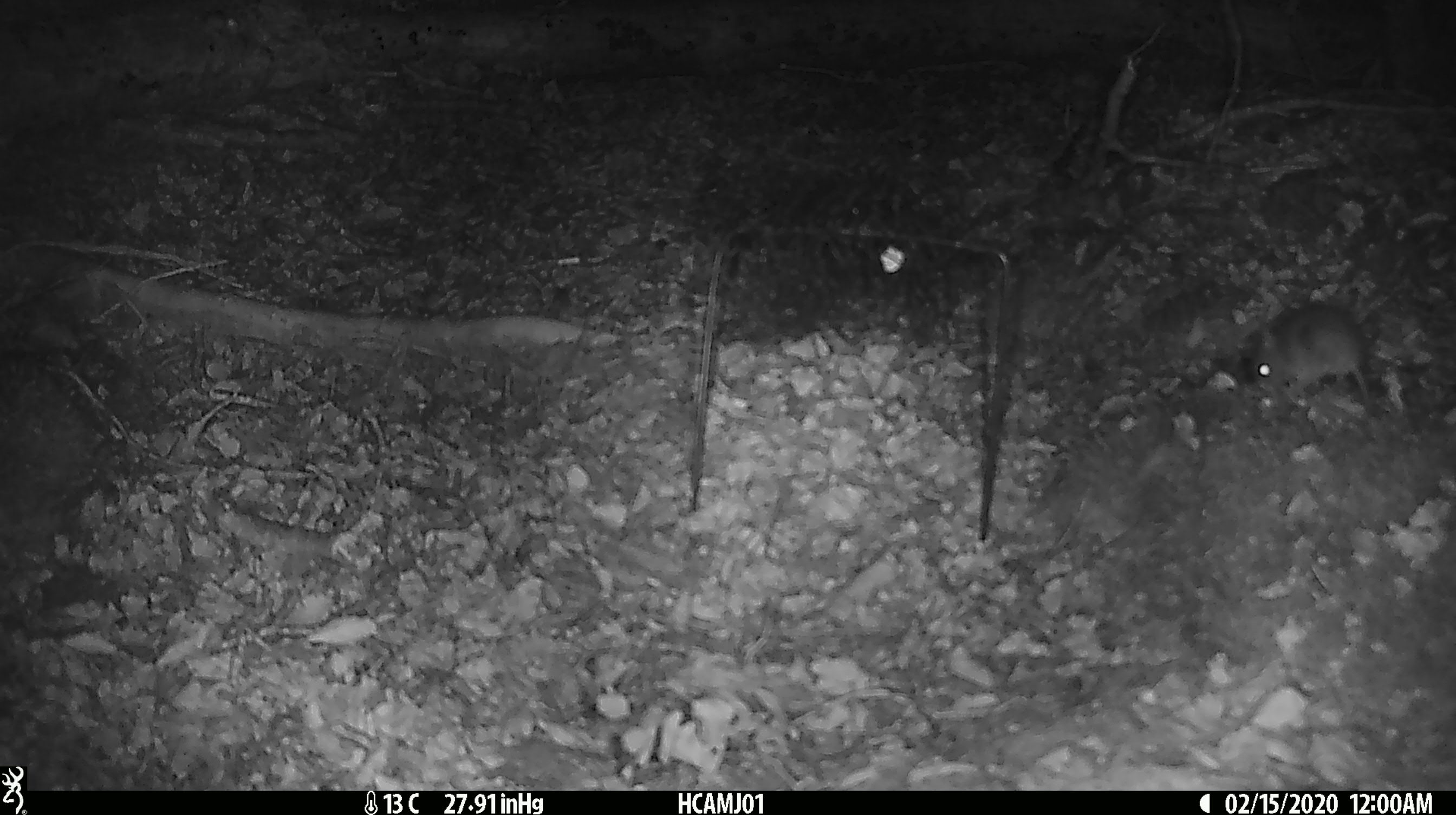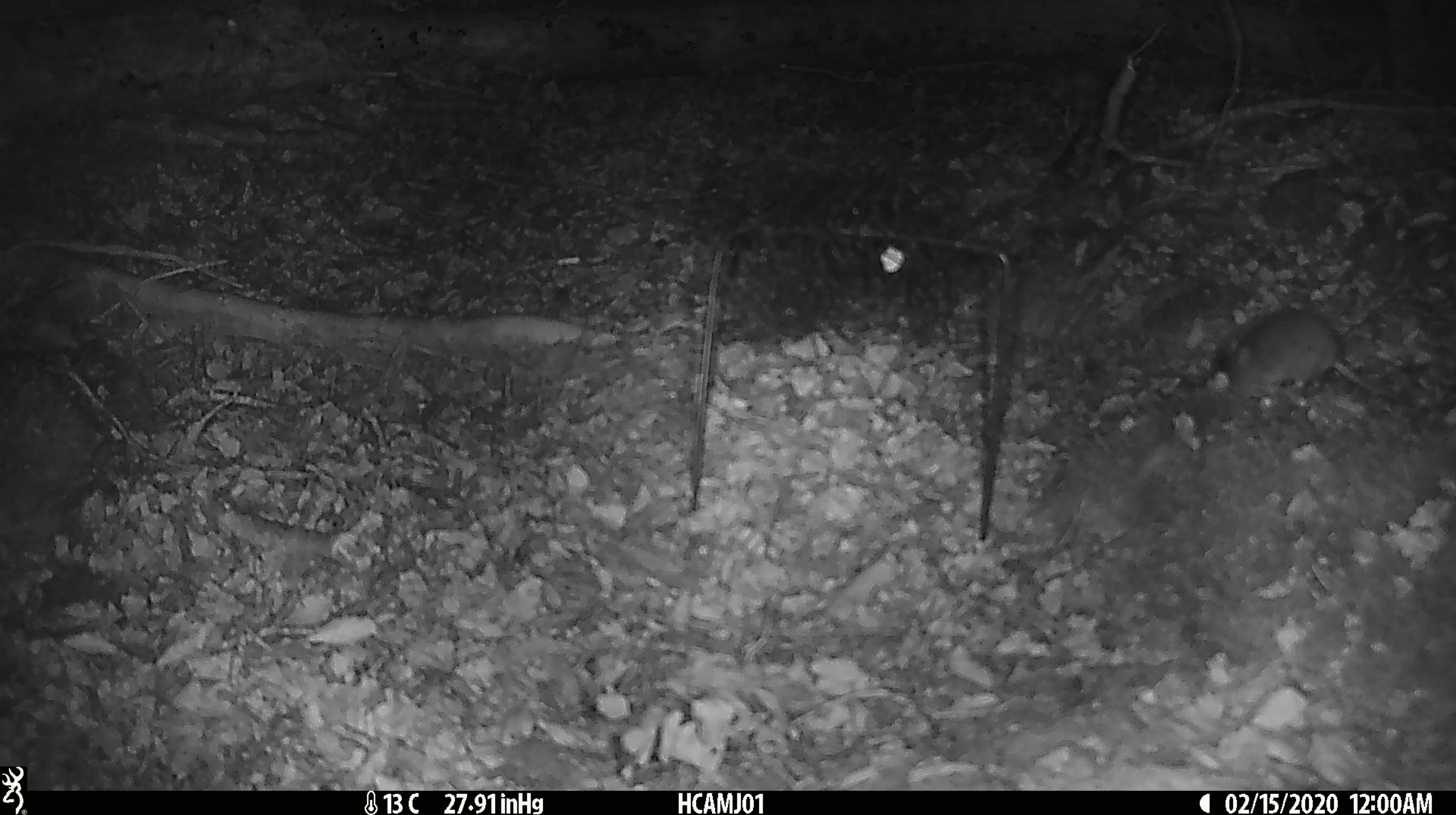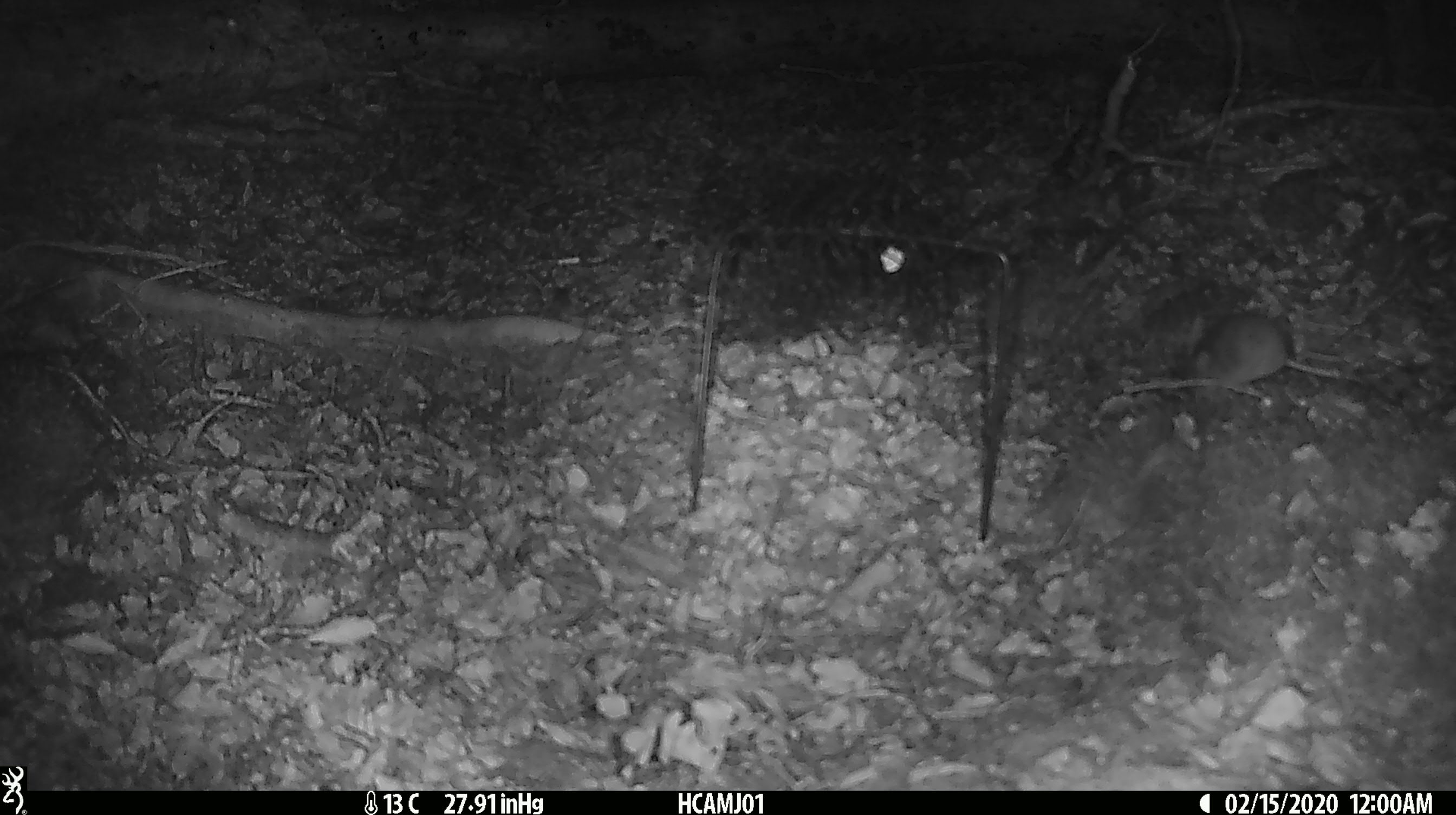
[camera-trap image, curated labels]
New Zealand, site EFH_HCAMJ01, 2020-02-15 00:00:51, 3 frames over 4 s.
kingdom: Animalia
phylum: Chordata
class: Mammalia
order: Rodentia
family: Muridae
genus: Mus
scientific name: Mus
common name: mouse